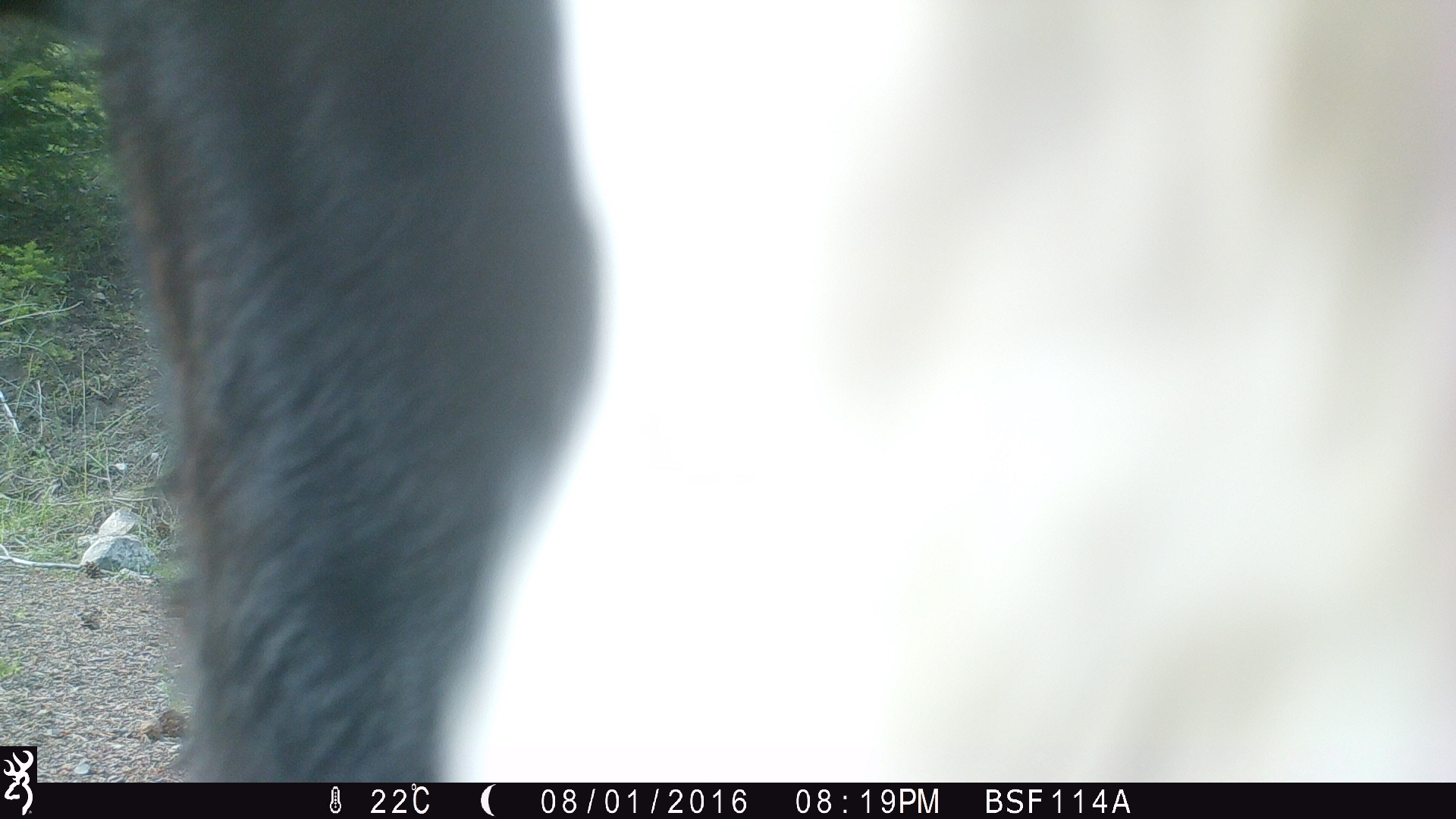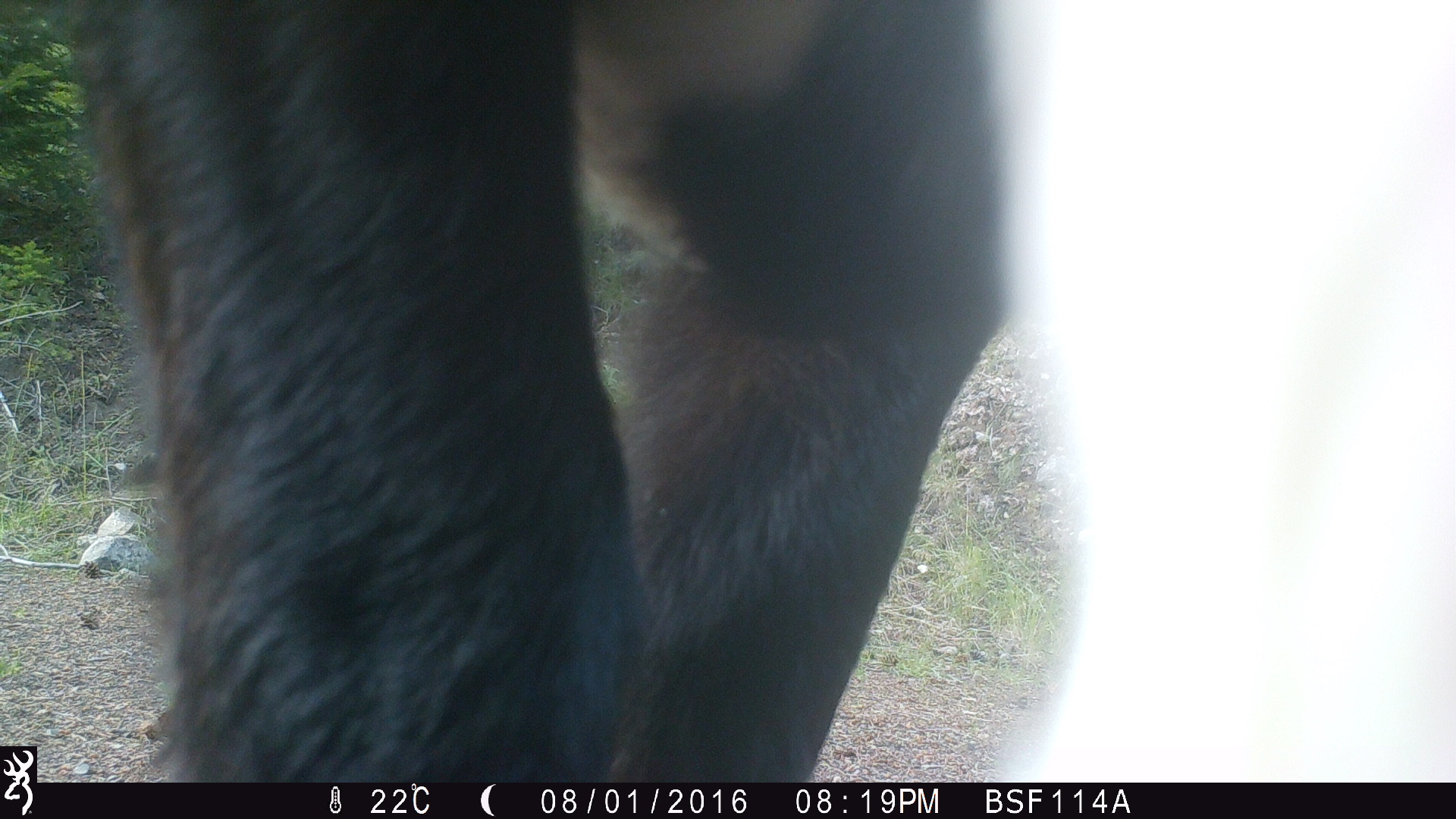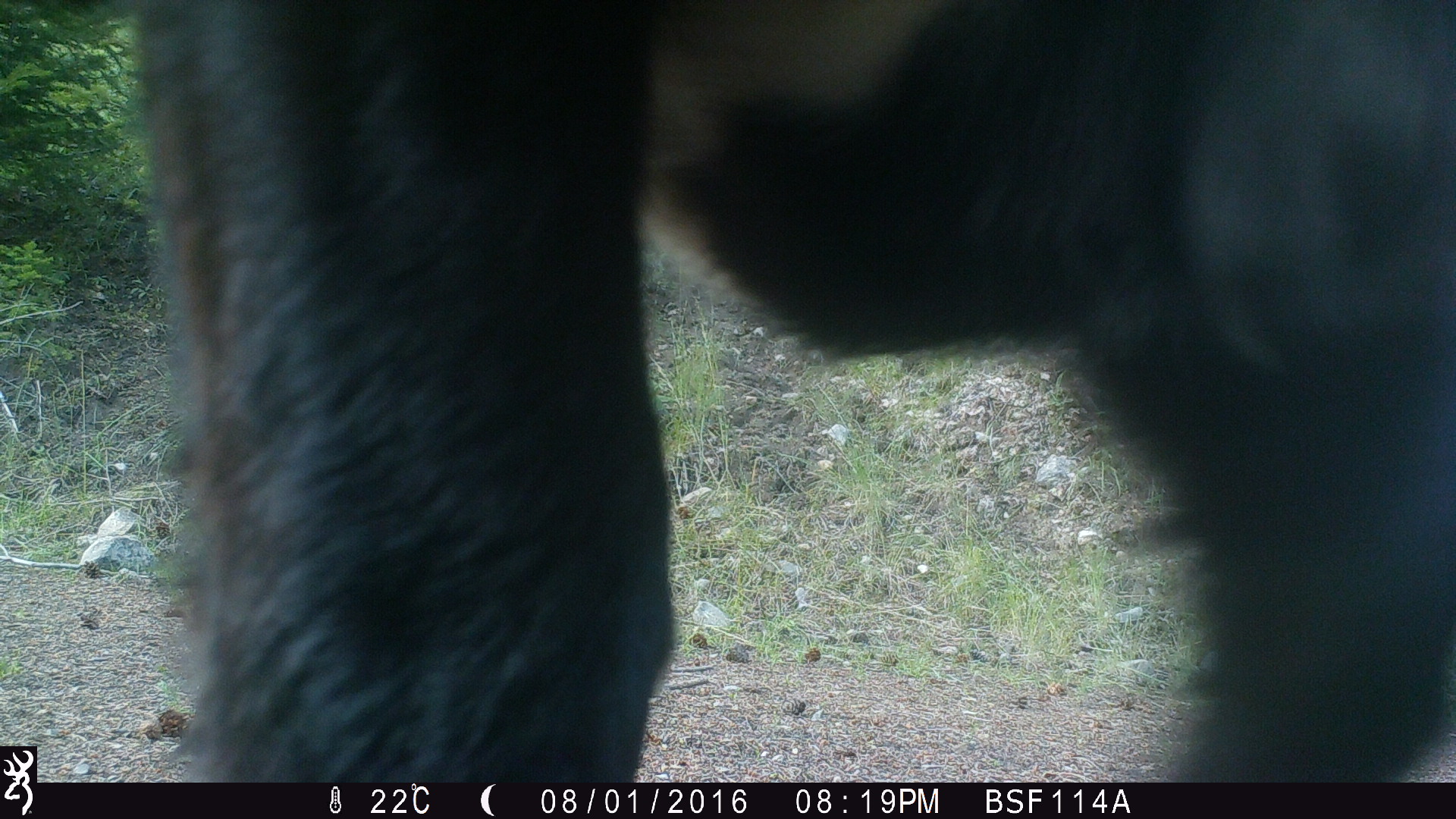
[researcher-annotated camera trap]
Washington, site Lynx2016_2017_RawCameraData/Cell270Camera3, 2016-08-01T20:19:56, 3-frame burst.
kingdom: Animalia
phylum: Chordata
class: Mammalia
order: Artiodactyla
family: Bovidae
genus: Bos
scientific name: Bos taurus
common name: domestic cattle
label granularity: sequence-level